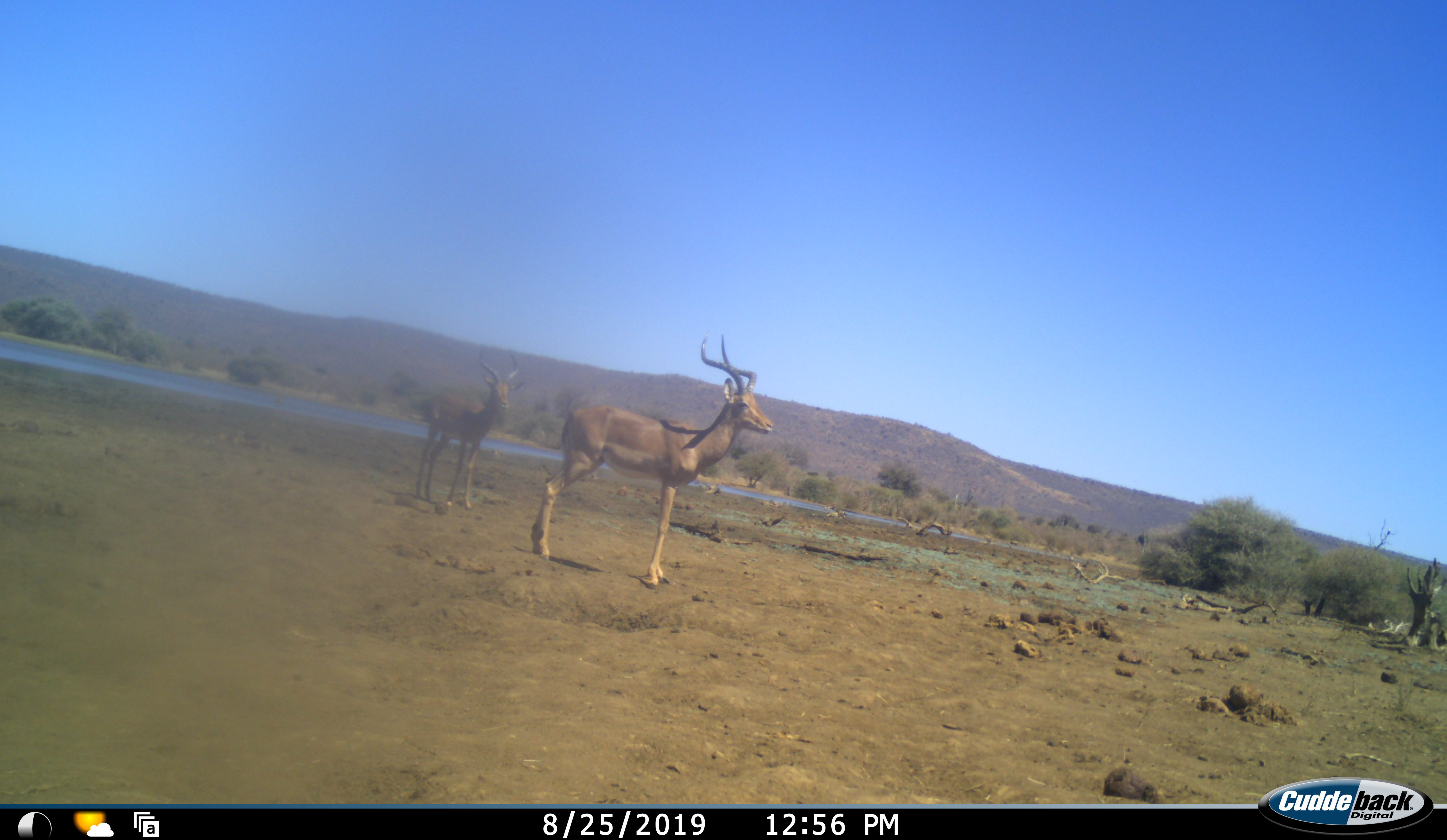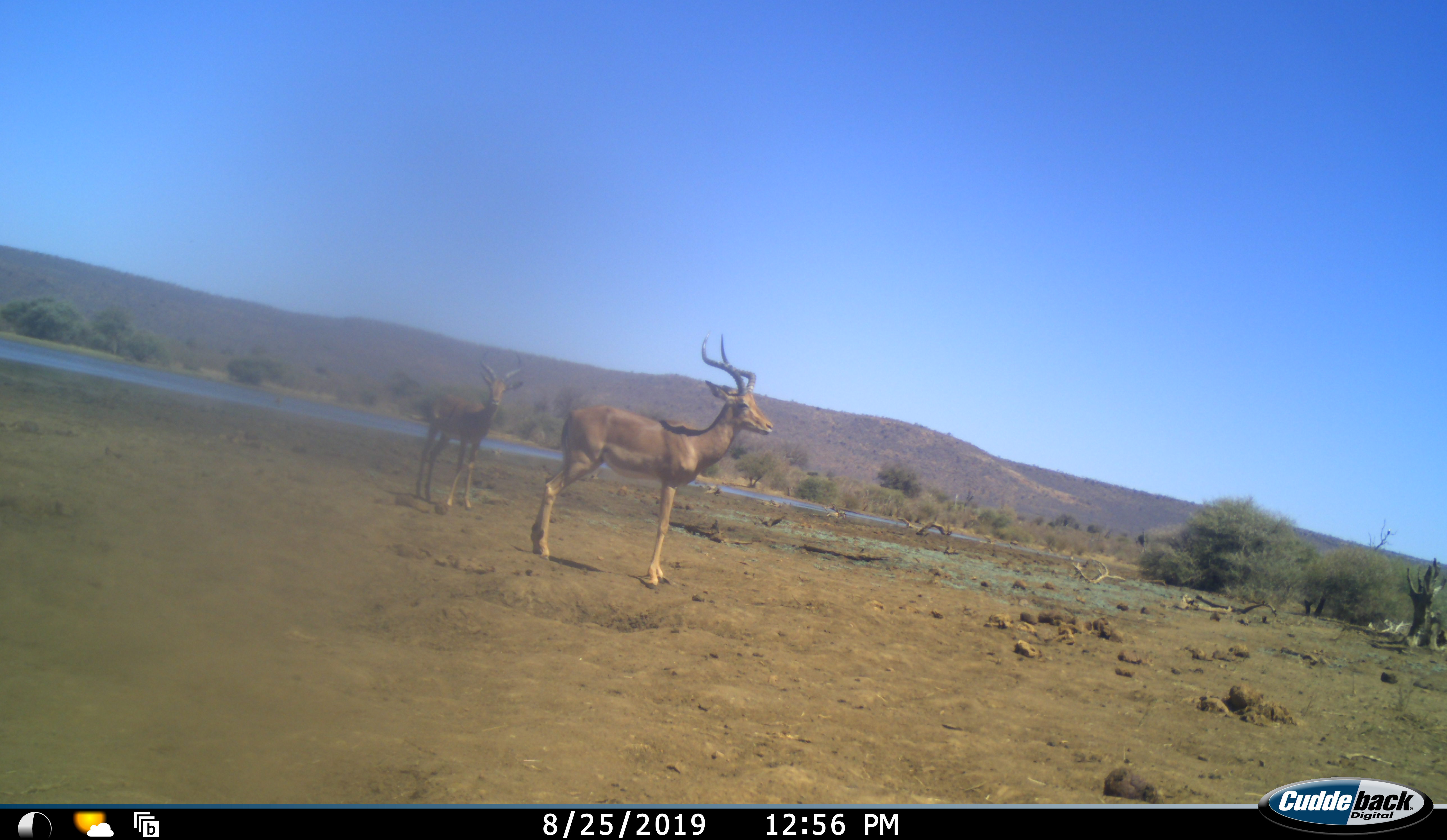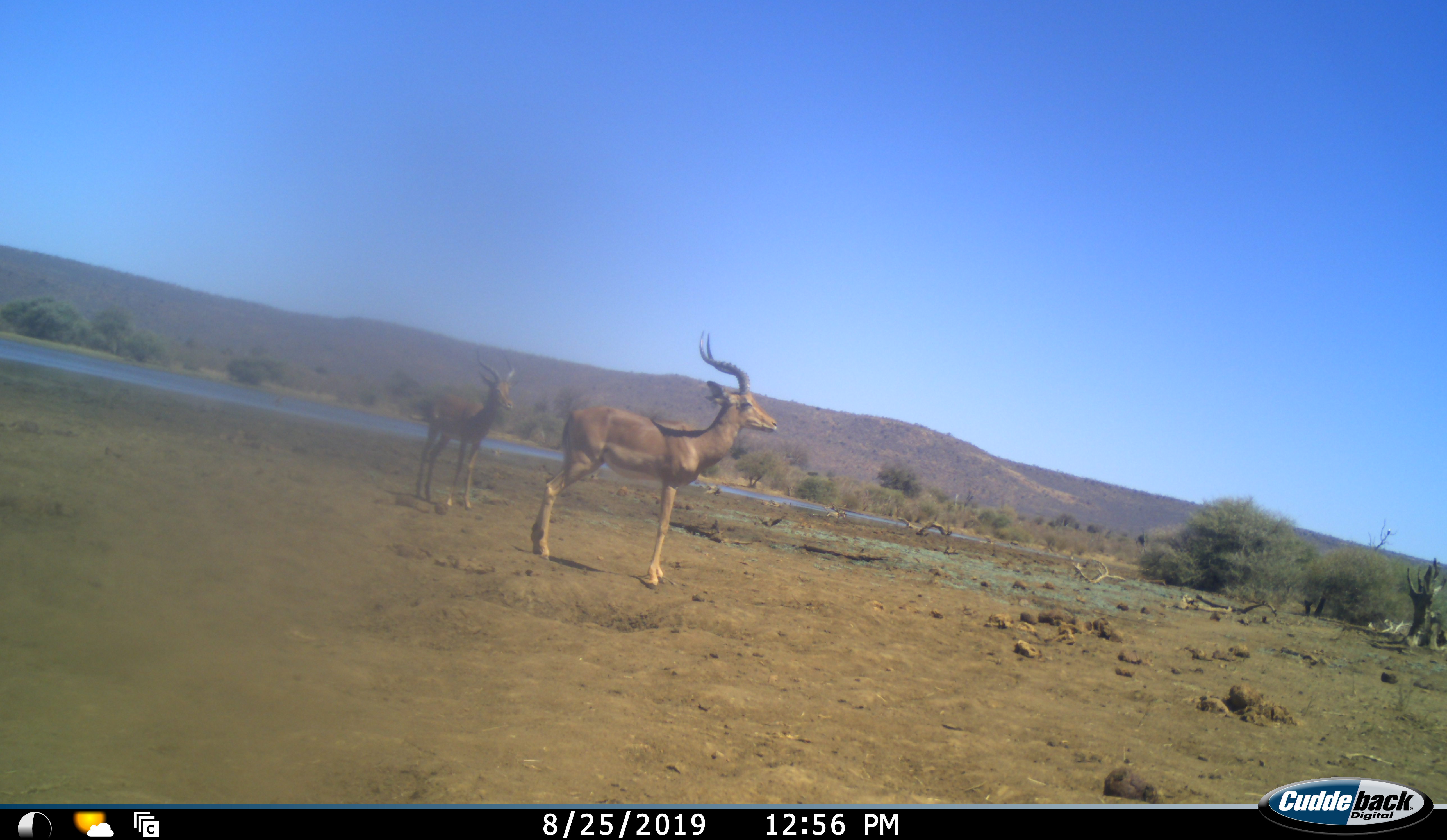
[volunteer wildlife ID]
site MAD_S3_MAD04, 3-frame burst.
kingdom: Animalia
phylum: Chordata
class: Mammalia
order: Artiodactyla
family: Bovidae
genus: Aepyceros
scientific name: Aepyceros melampus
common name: impala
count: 2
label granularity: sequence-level